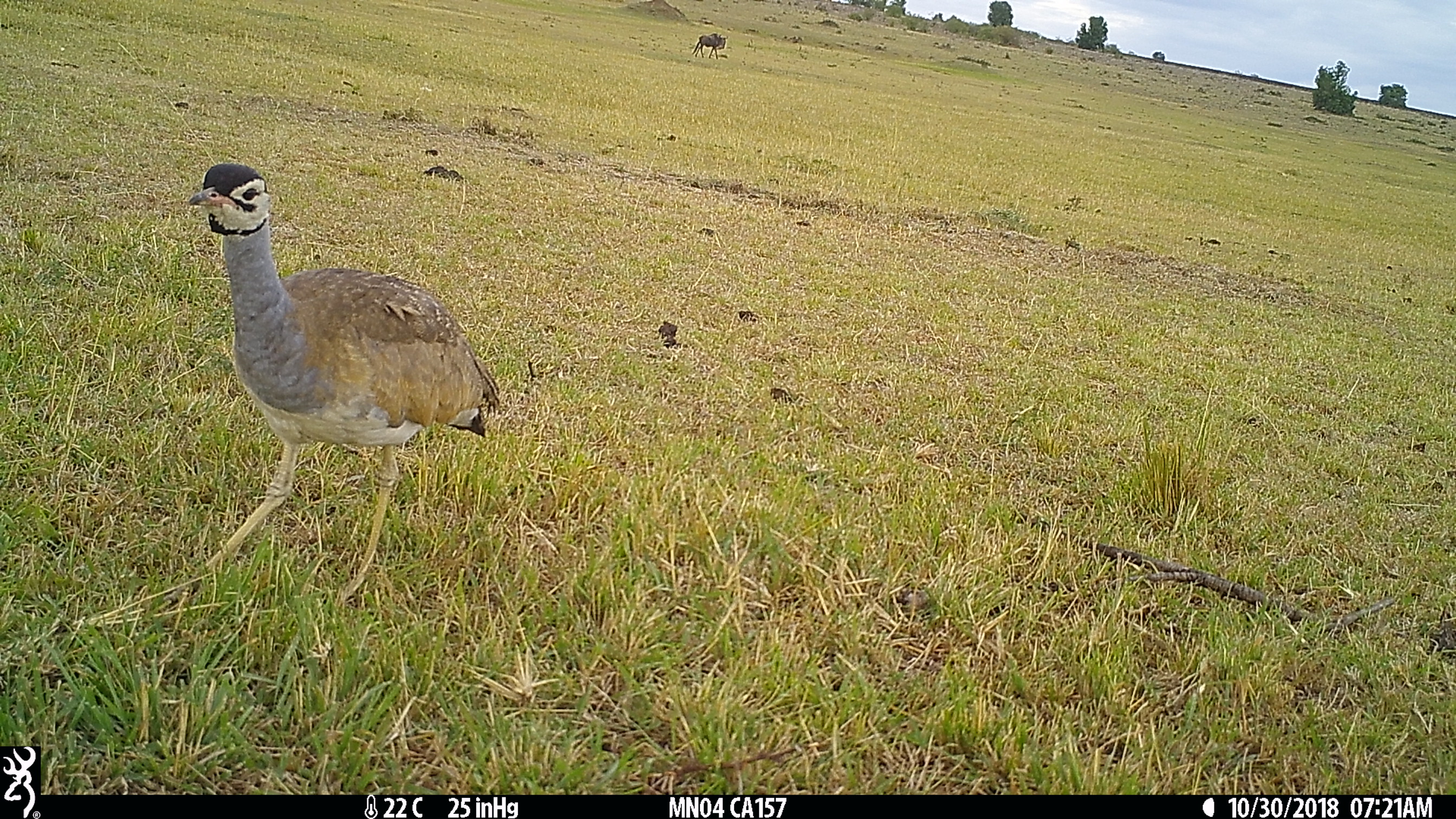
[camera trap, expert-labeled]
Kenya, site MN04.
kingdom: Animalia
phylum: Chordata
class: Aves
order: Otidiformes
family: Otididae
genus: Eupodotis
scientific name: Eupodotis senegalensis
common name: white-bellied bustard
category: bustard white bellied